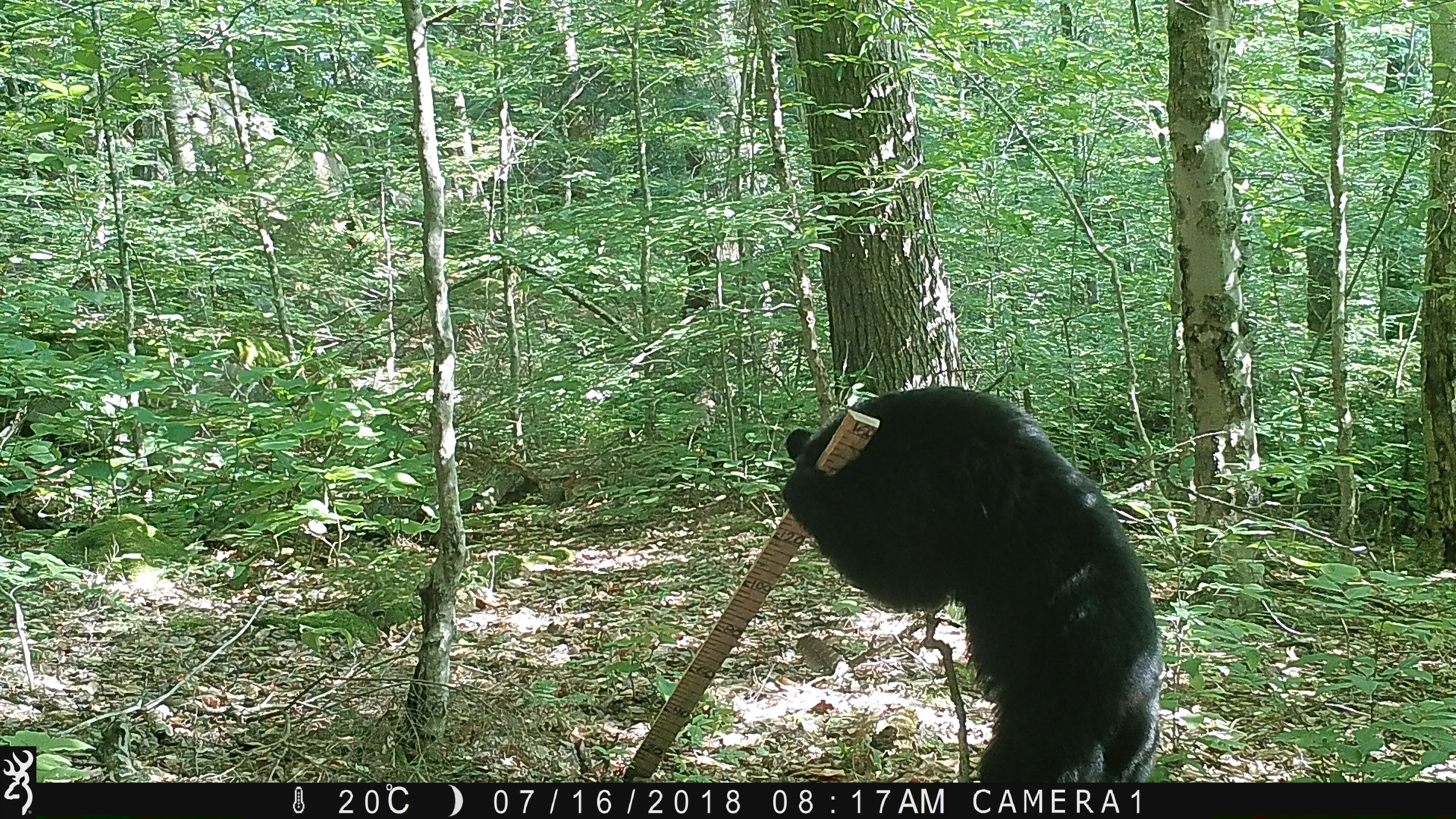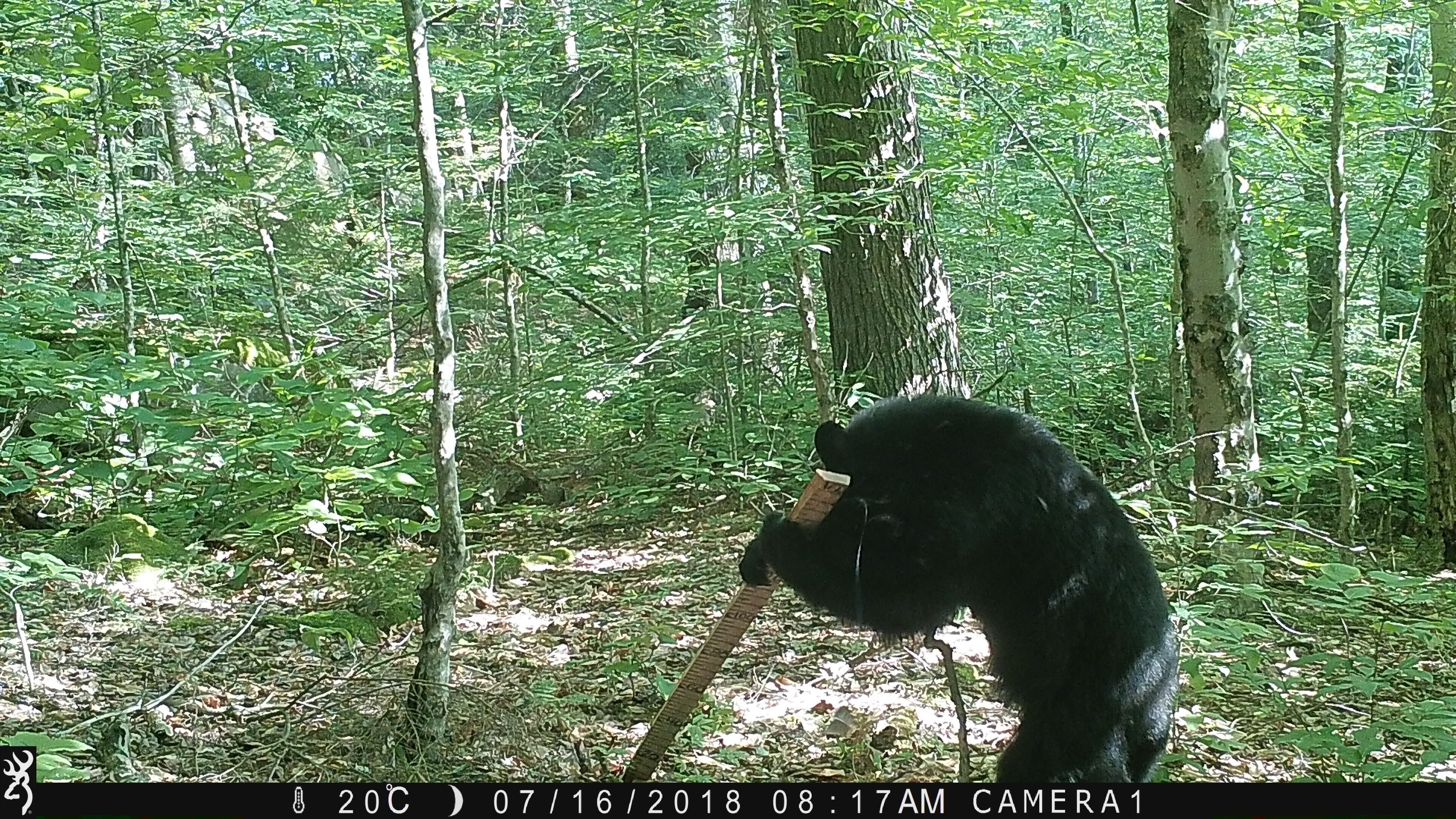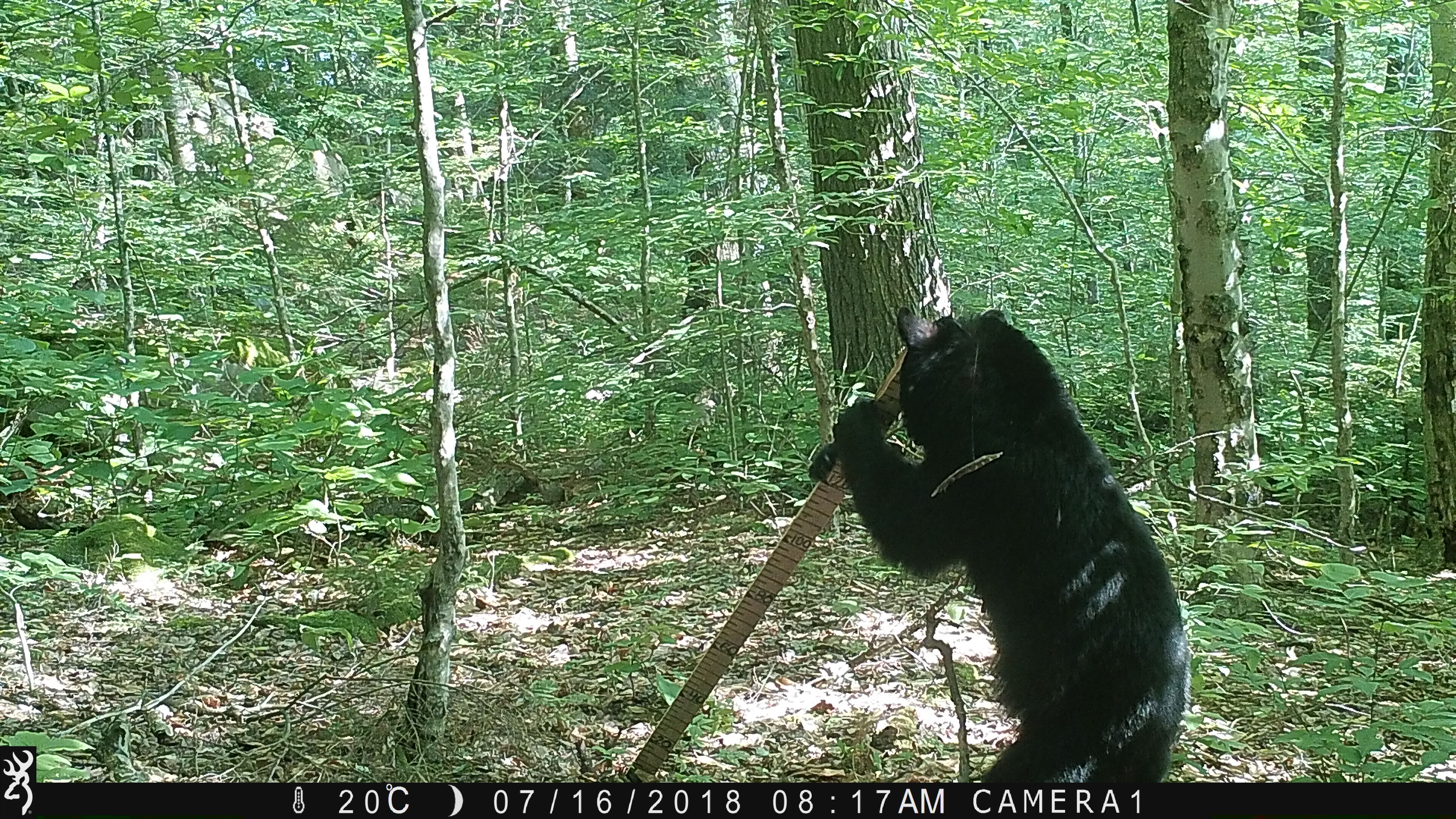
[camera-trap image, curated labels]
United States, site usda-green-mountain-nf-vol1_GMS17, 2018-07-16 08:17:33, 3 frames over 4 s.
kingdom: Animalia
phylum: Chordata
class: Mammalia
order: Carnivora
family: Ursidae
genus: Ursus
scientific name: Ursus americanus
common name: black bear